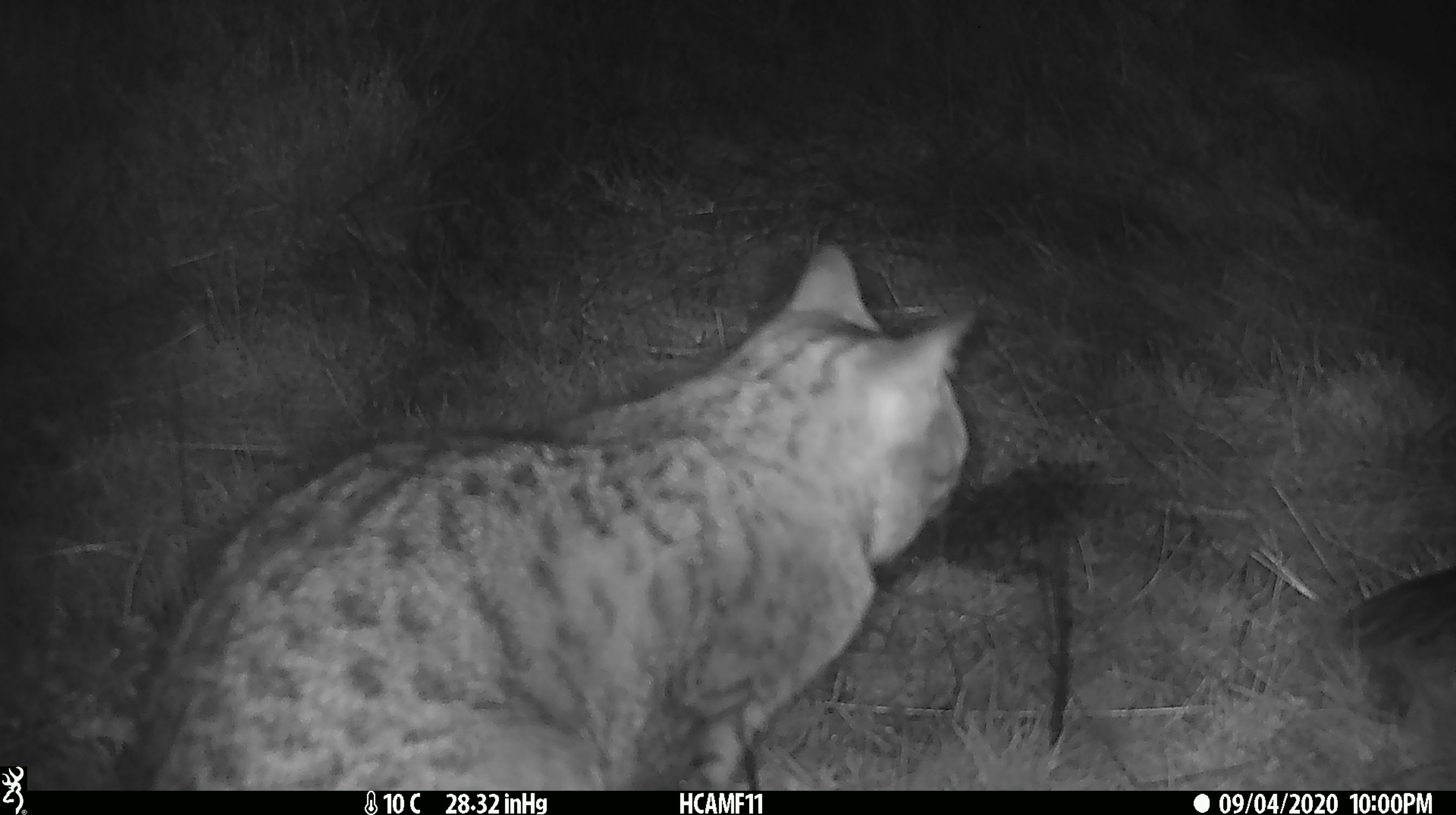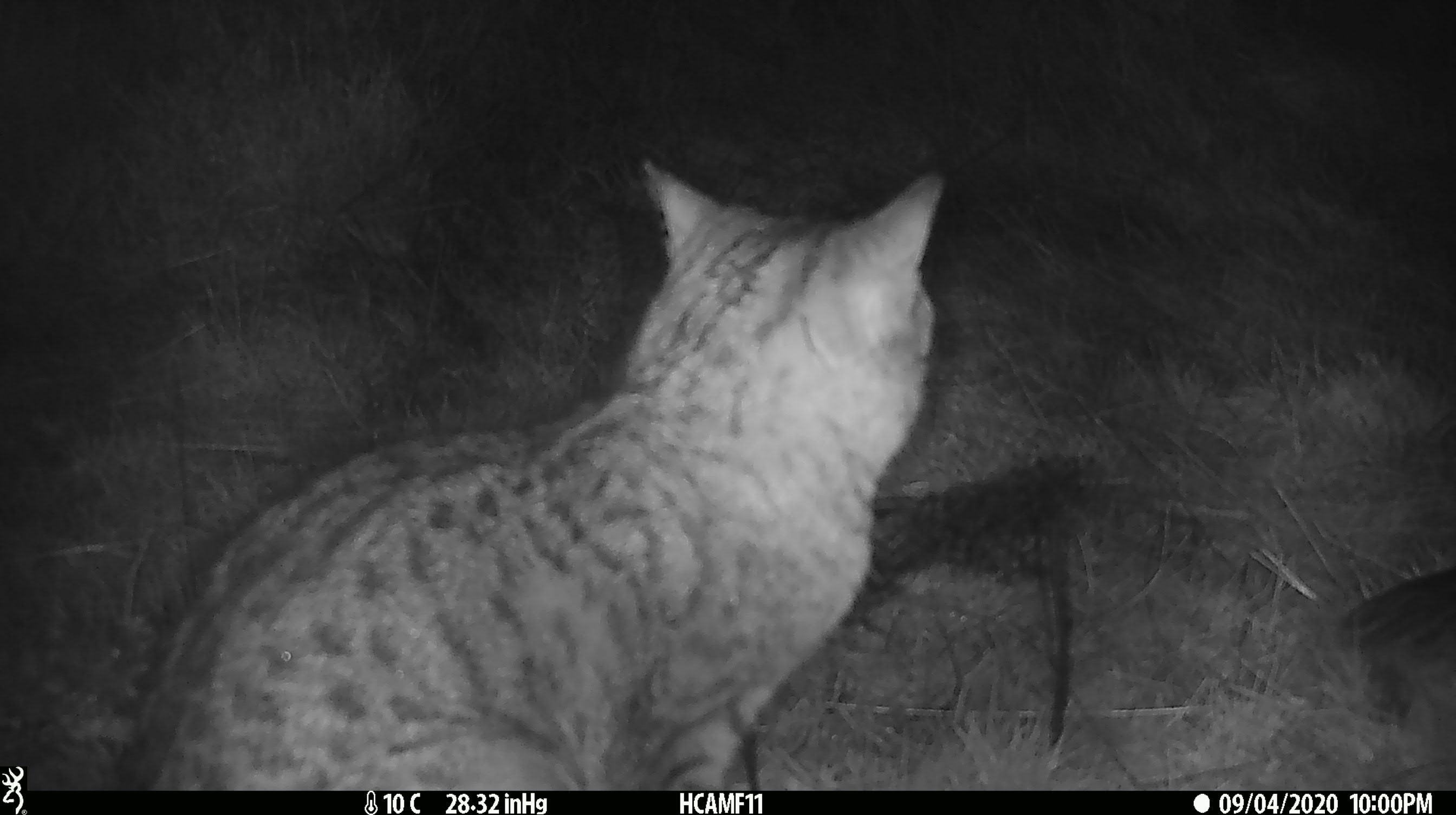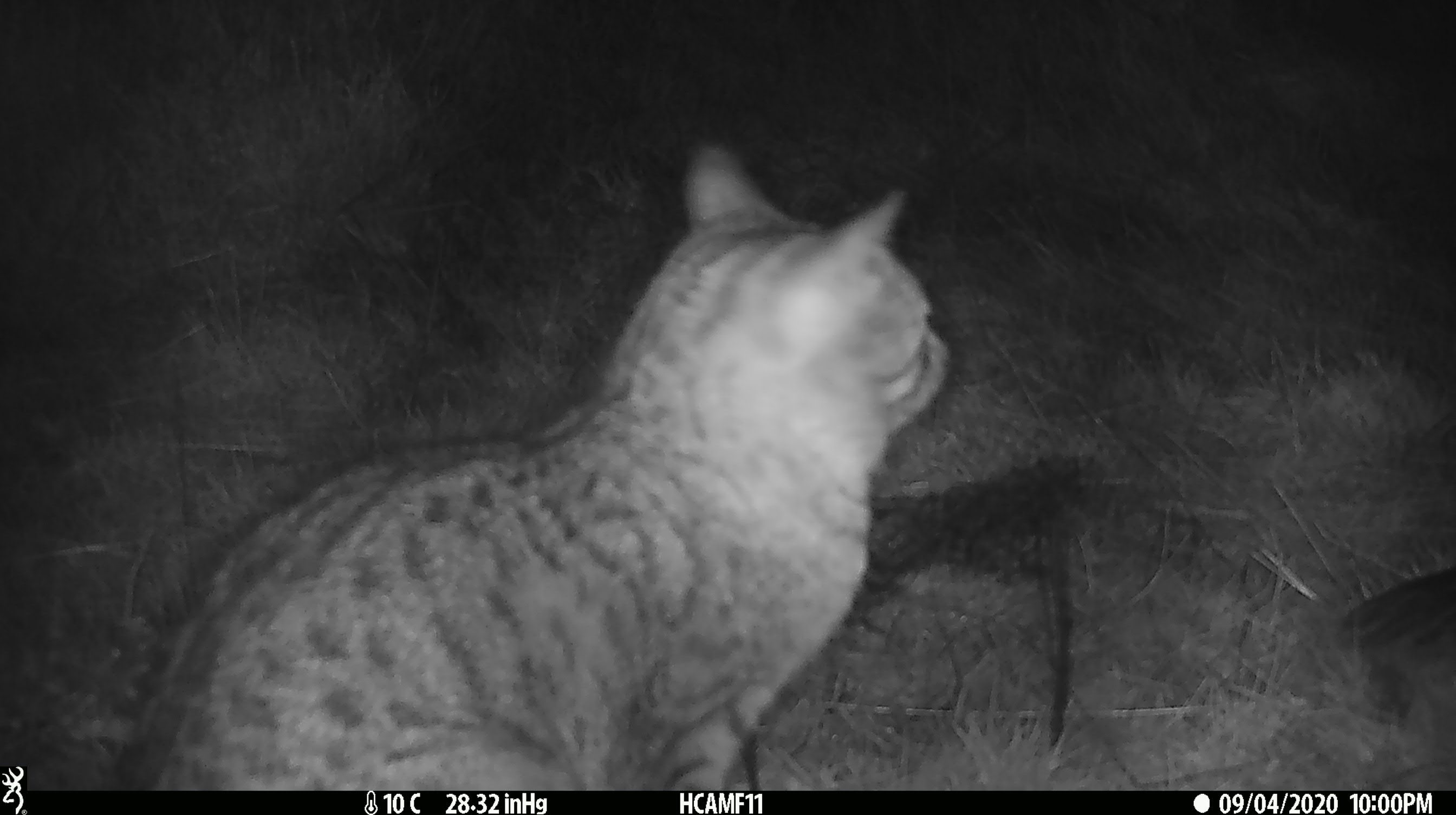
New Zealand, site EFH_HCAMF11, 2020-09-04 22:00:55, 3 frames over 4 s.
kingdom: Animalia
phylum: Chordata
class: Mammalia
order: Carnivora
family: Felidae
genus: Felis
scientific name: Felis catus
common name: domestic cat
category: cat